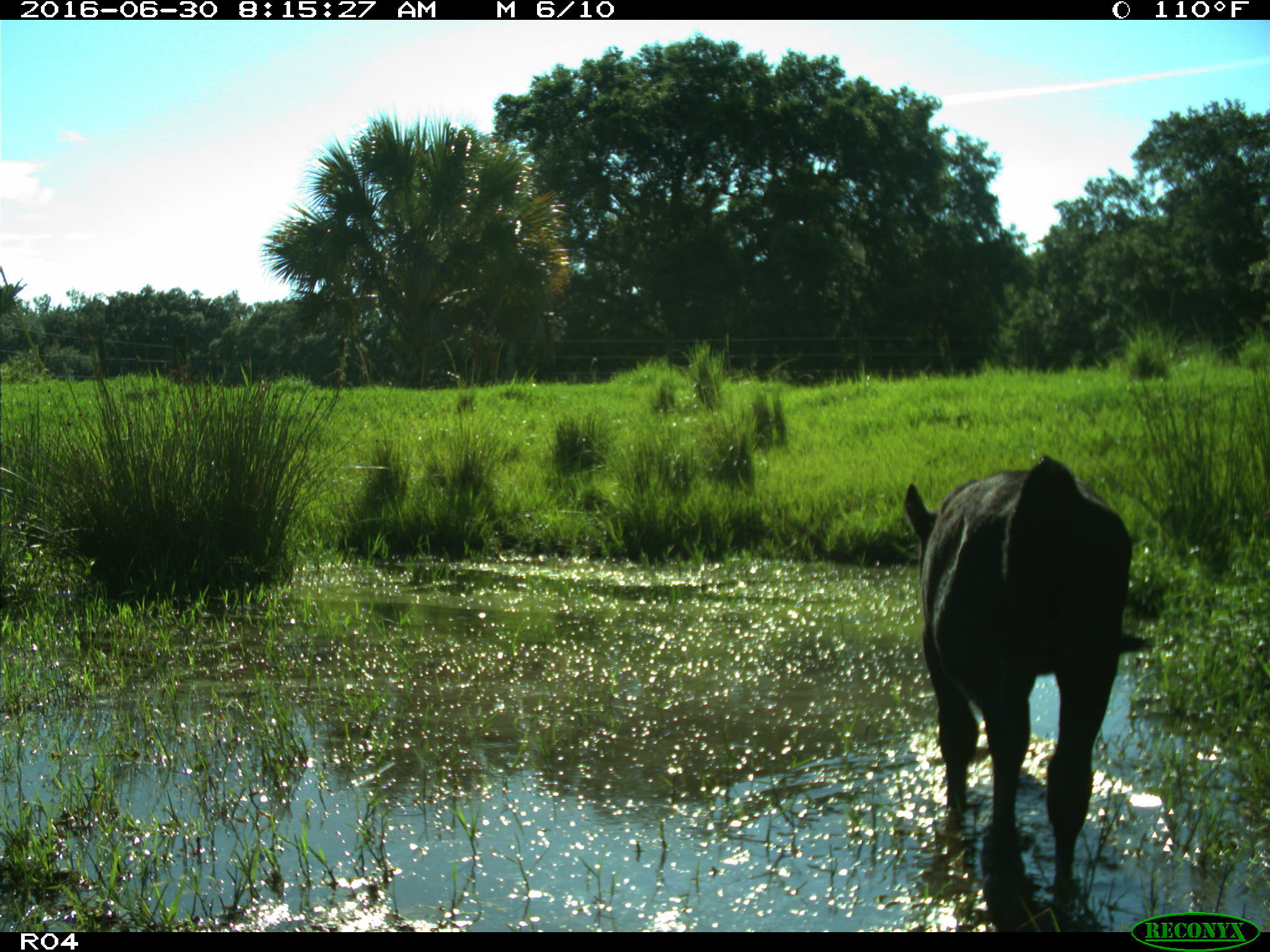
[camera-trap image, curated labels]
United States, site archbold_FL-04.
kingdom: Animalia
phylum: Chordata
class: Mammalia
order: Artiodactyla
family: Bovidae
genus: Bos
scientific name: Bos taurus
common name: domestic cow